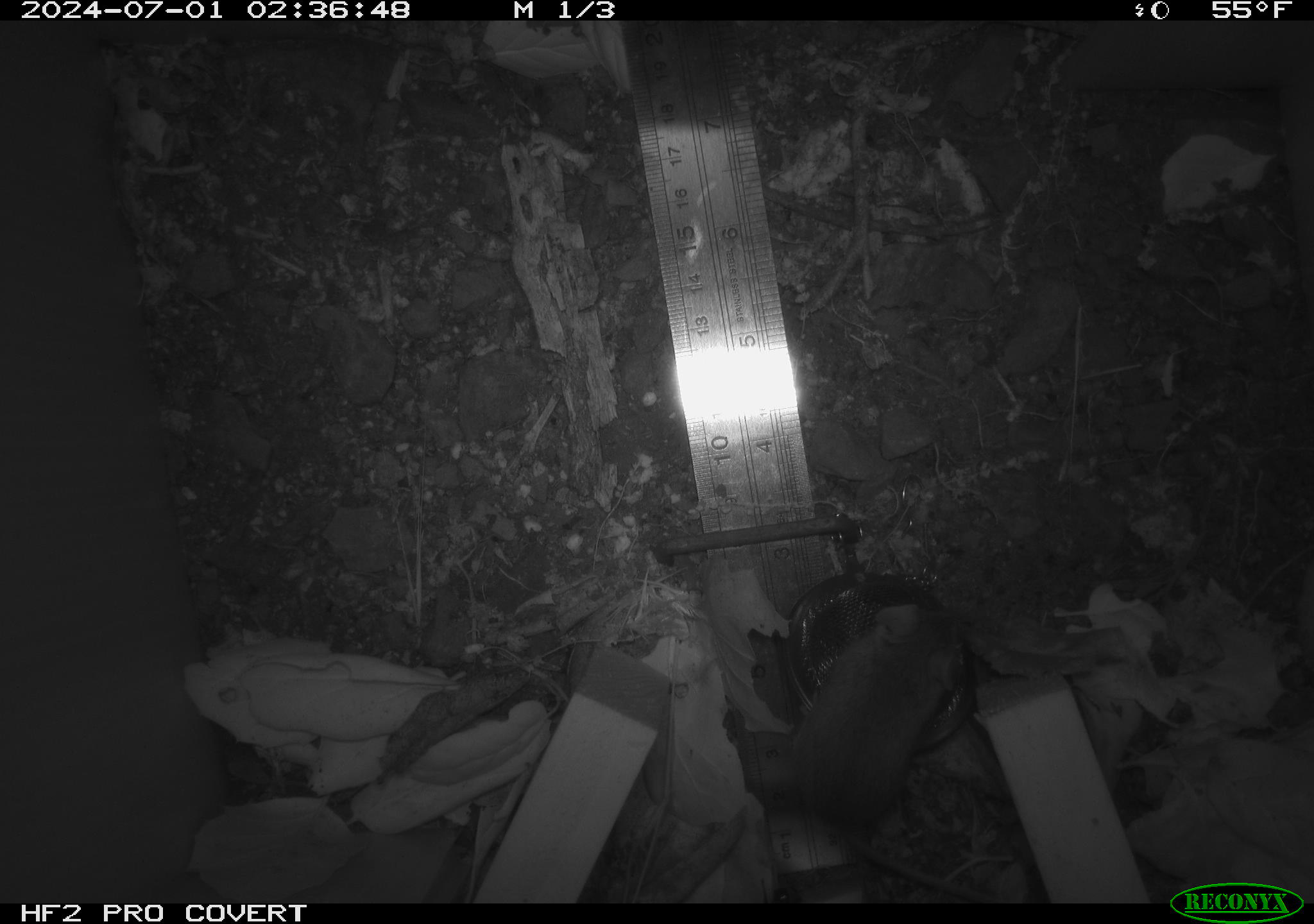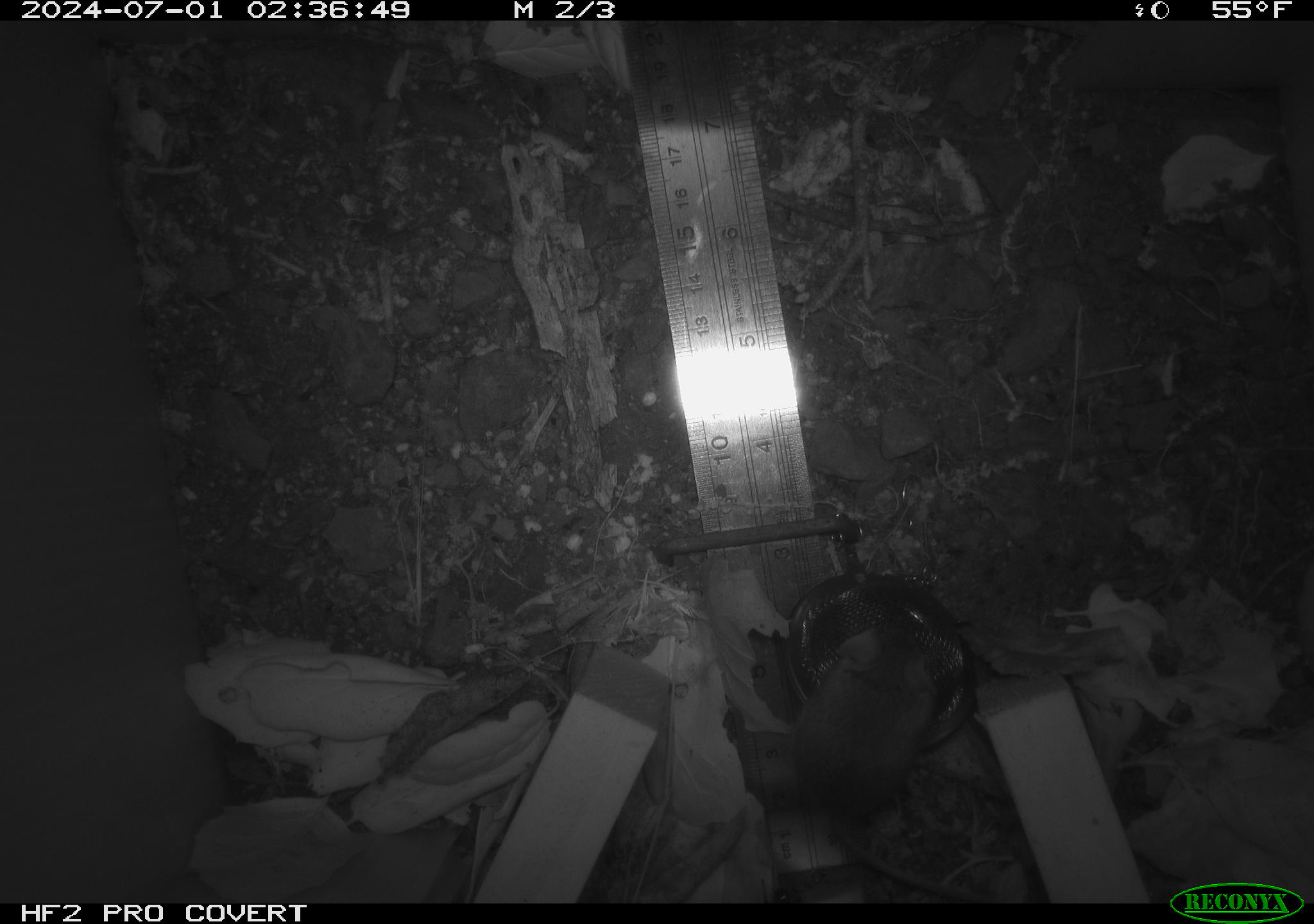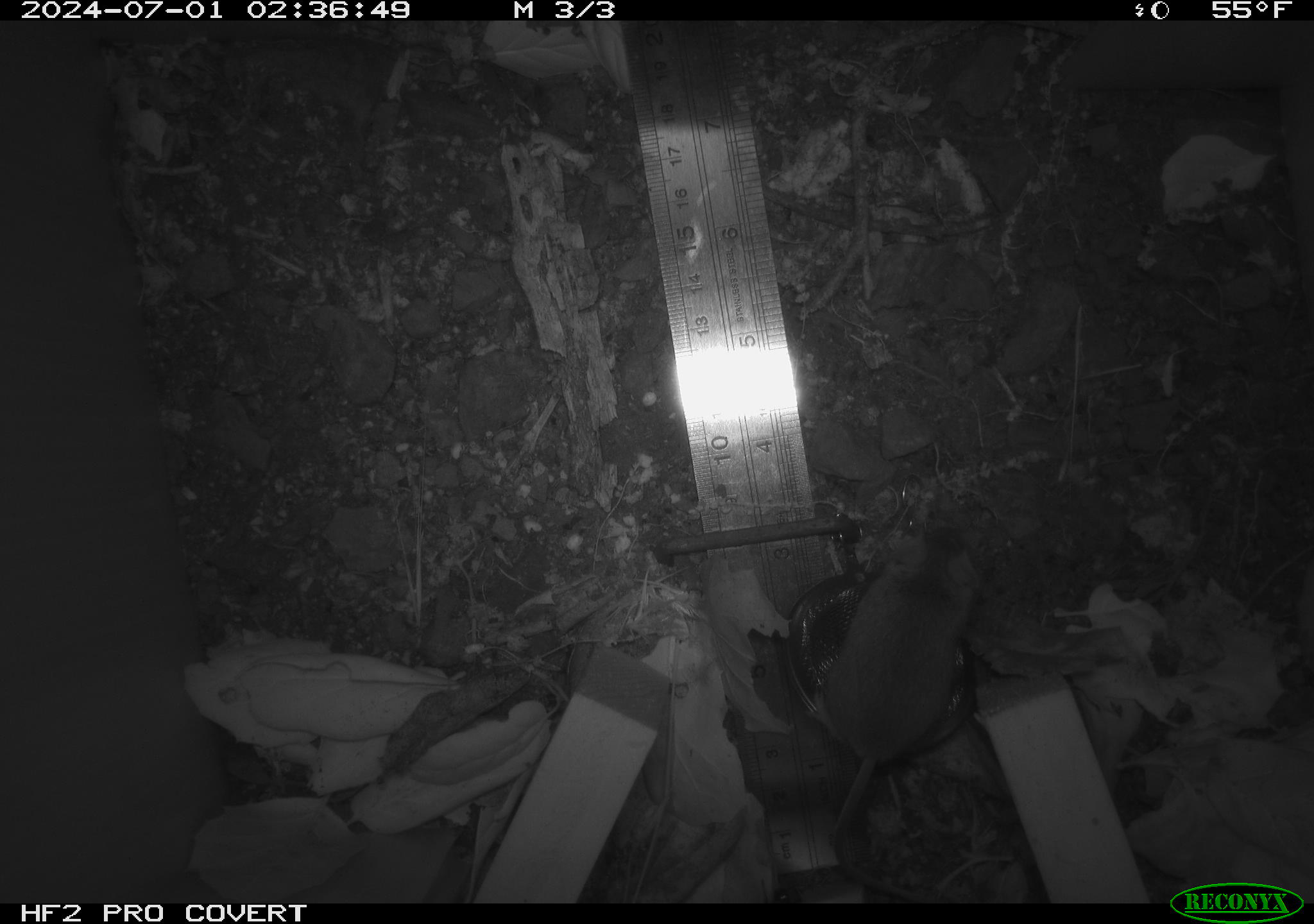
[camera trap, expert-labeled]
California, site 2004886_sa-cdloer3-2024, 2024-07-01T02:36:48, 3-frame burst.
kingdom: Animalia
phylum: Chordata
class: Mammalia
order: Rodentia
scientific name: Rodentia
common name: rodent